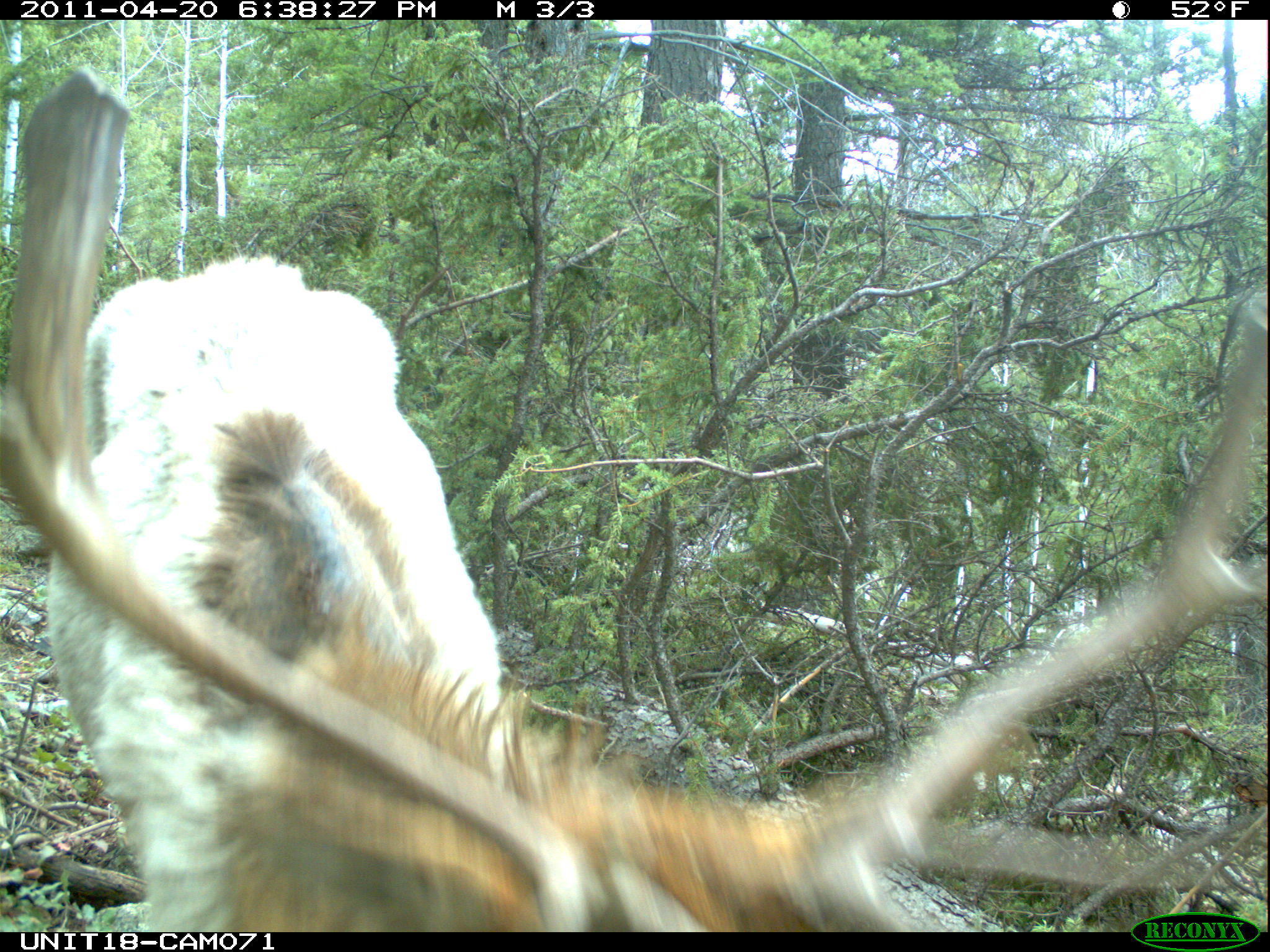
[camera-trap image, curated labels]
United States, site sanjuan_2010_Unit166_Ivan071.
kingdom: Animalia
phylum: Chordata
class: Mammalia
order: Artiodactyla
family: Cervidae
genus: Cervus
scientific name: Cervus elaphus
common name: red deer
Cervus elaphus (red deer).